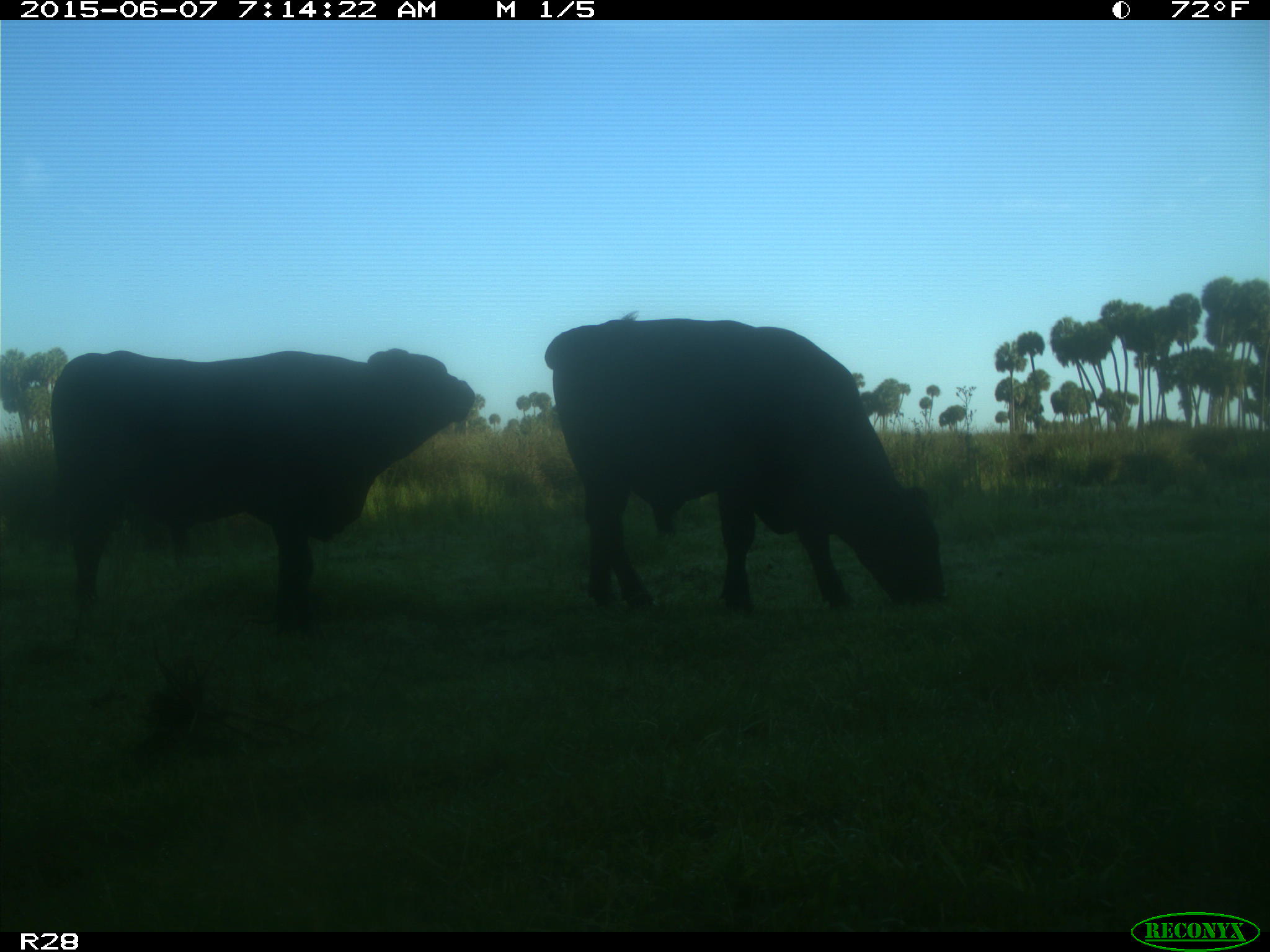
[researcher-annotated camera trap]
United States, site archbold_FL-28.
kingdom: Animalia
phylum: Chordata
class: Mammalia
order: Artiodactyla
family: Bovidae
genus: Bos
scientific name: Bos taurus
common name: domestic cow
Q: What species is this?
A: Bos taurus (domestic cow).